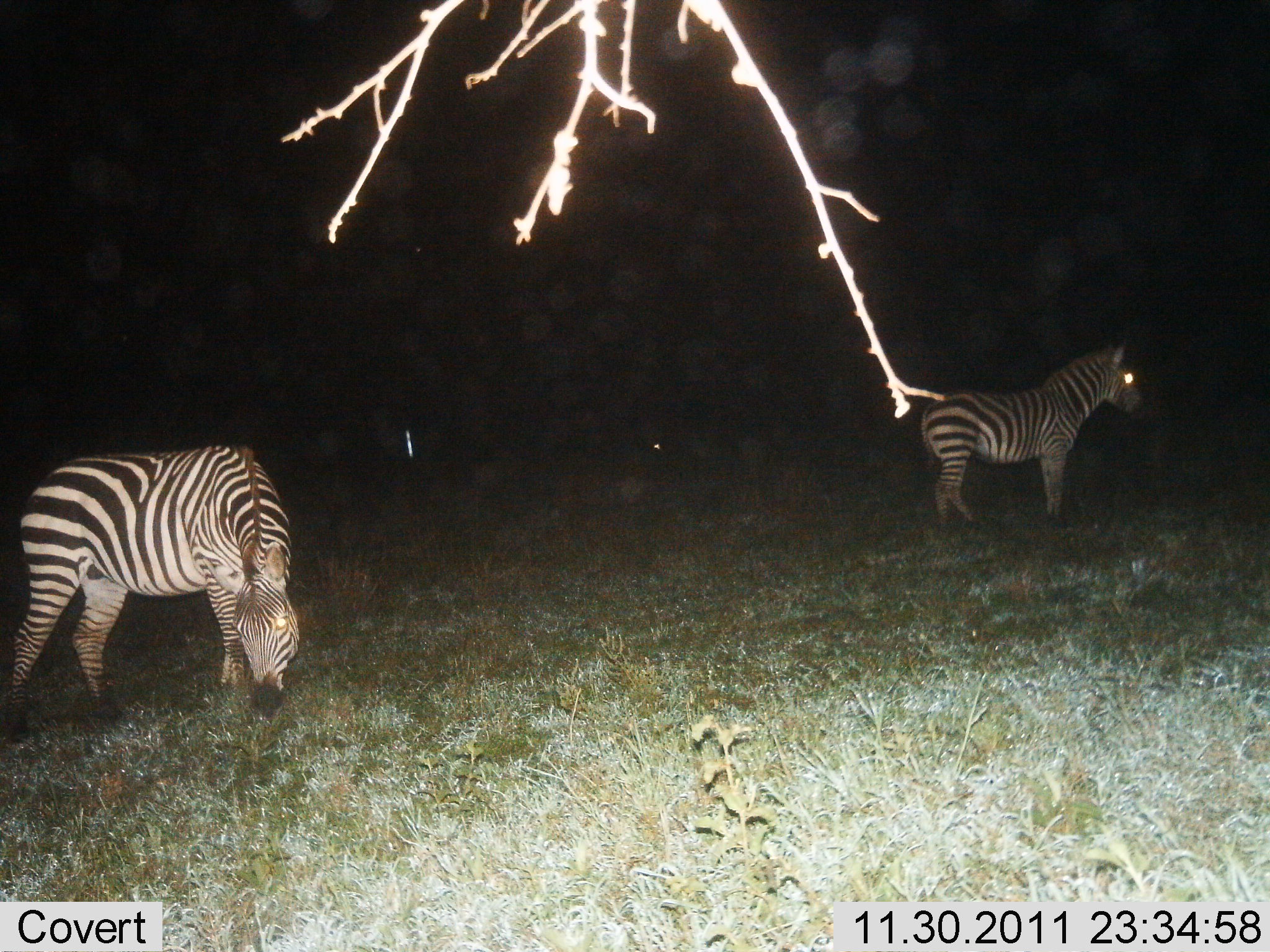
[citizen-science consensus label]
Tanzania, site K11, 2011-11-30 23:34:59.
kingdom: Animalia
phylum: Chordata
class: Mammalia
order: Perissodactyla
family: Equidae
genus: Equus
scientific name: Equus quagga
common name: plains zebra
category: zebra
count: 2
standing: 81%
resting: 0%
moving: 0%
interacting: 0%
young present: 0%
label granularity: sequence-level